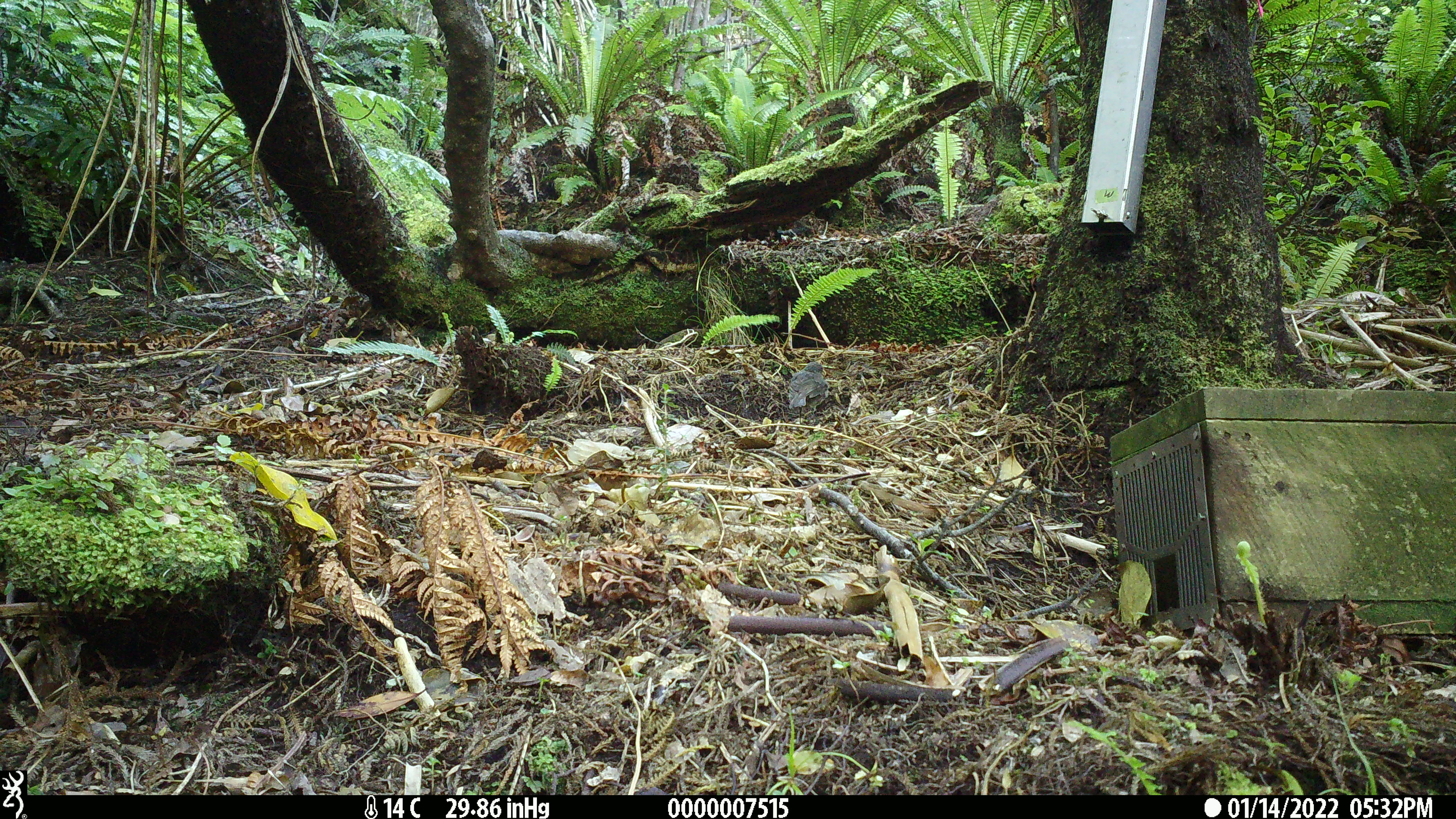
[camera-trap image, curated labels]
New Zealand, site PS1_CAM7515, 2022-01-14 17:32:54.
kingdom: Animalia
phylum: Chordata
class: Aves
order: Passeriformes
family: Petroicidae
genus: Petroica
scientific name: Petroica australis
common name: new zealand robin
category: robin